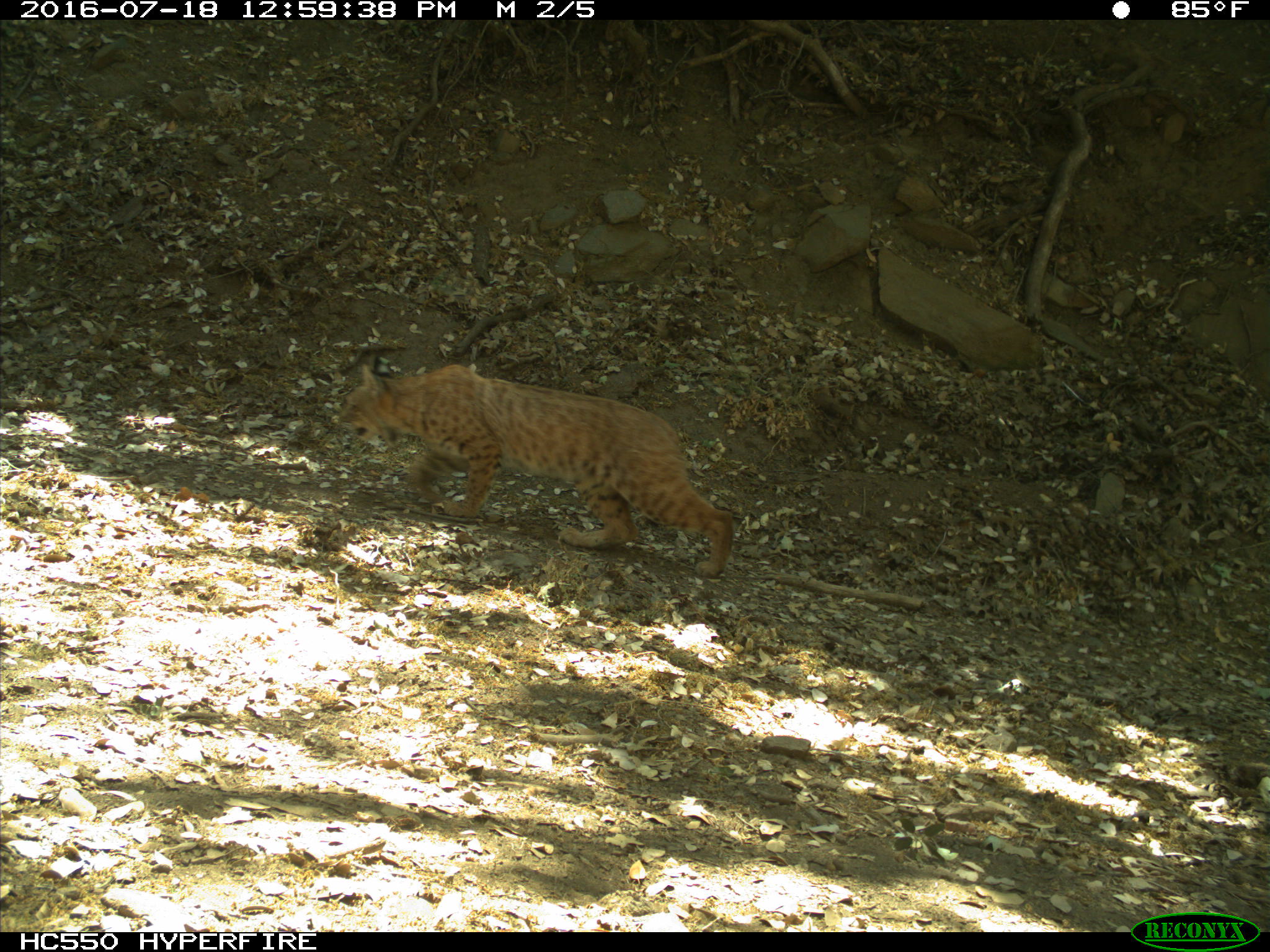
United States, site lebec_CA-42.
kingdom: Animalia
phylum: Chordata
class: Mammalia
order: Carnivora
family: Felidae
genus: Lynx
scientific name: Lynx rufus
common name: bobcat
Lynx rufus (bobcat).